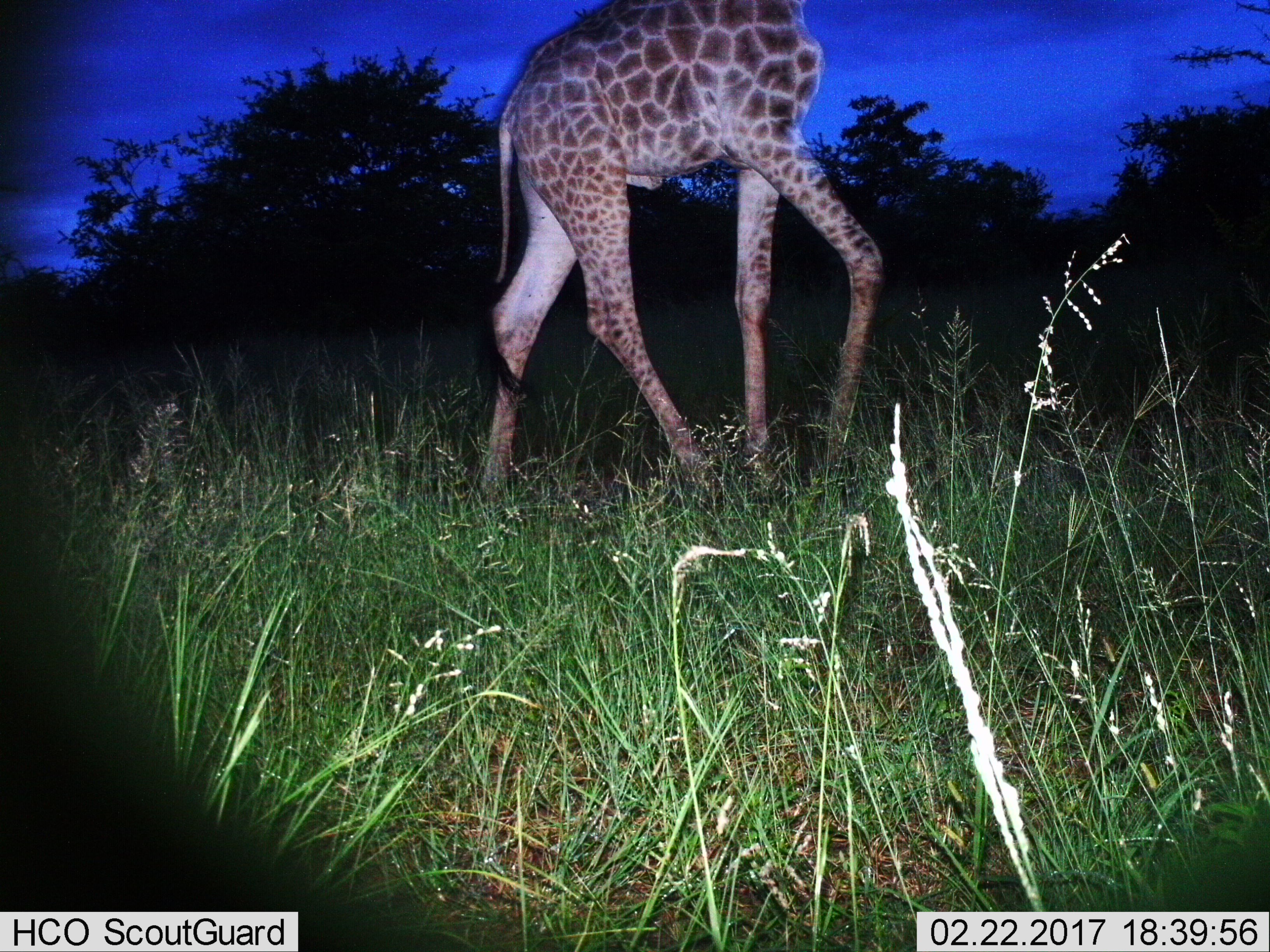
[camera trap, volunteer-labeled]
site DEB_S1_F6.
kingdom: Animalia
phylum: Chordata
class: Mammalia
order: Artiodactyla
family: Giraffidae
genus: Giraffa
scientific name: Giraffa camelopardalis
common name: giraffe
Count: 1.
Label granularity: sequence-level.